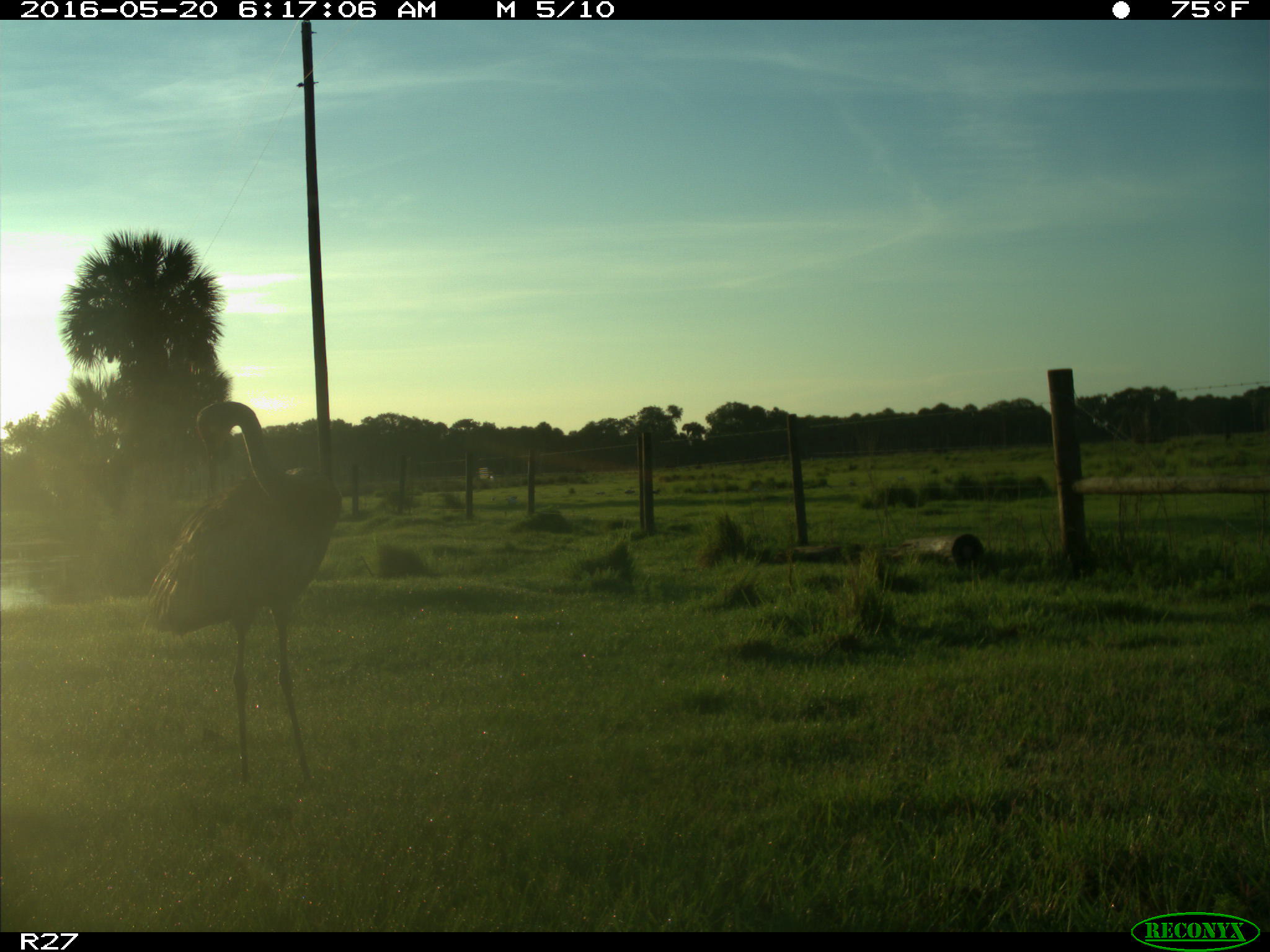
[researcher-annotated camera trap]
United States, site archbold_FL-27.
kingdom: Animalia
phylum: Chordata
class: Aves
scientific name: Aves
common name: birds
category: unidentified bird